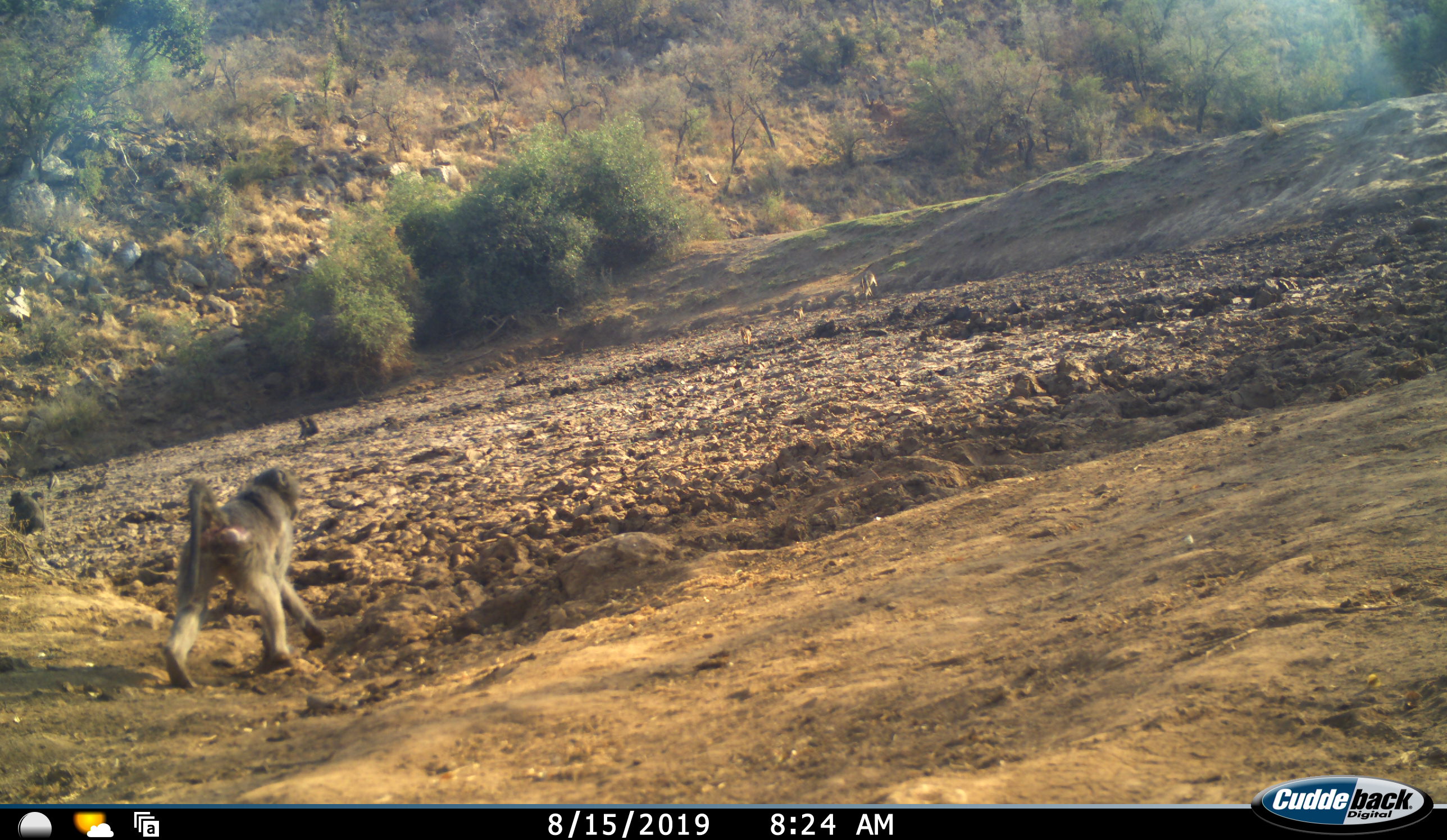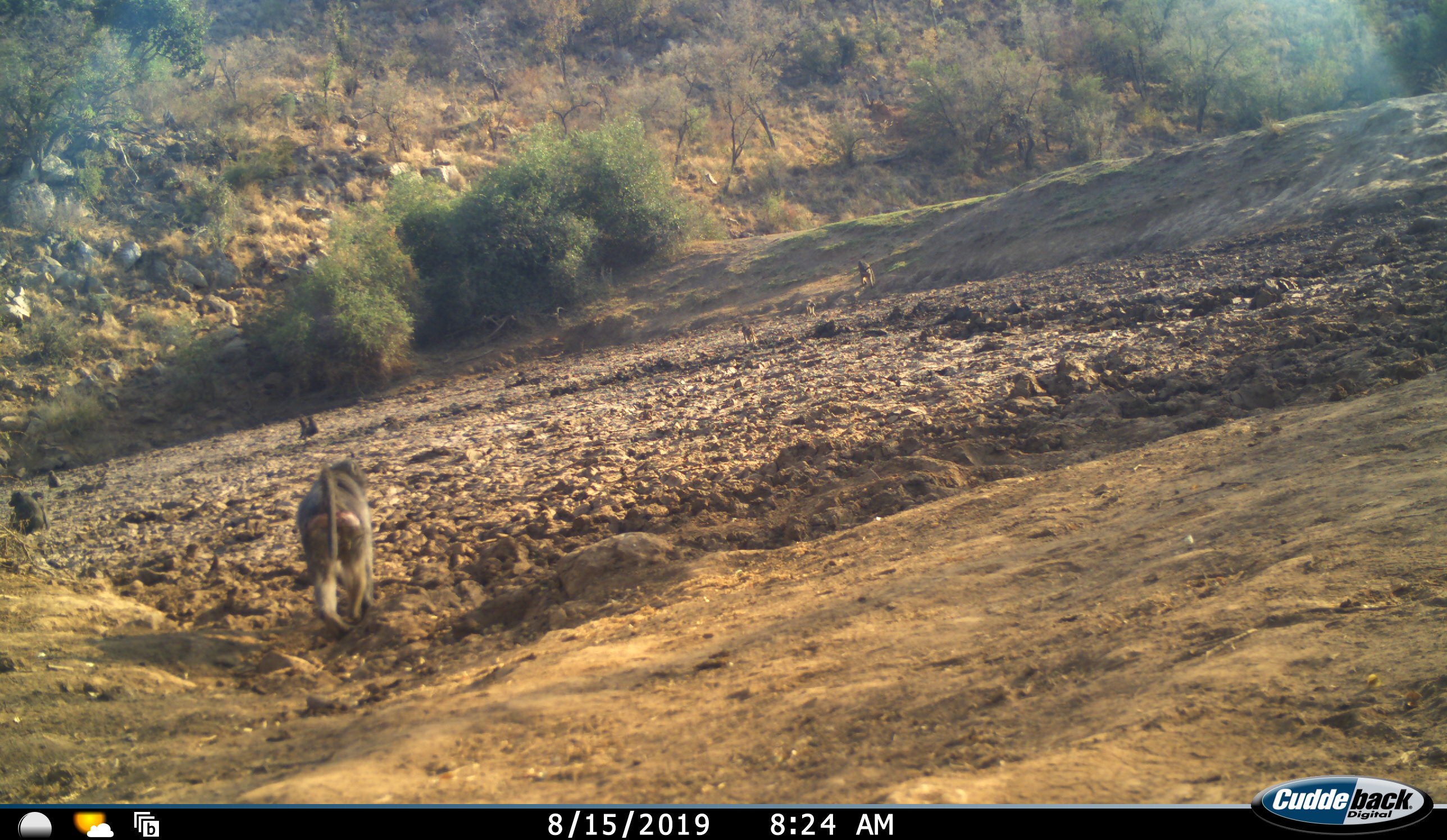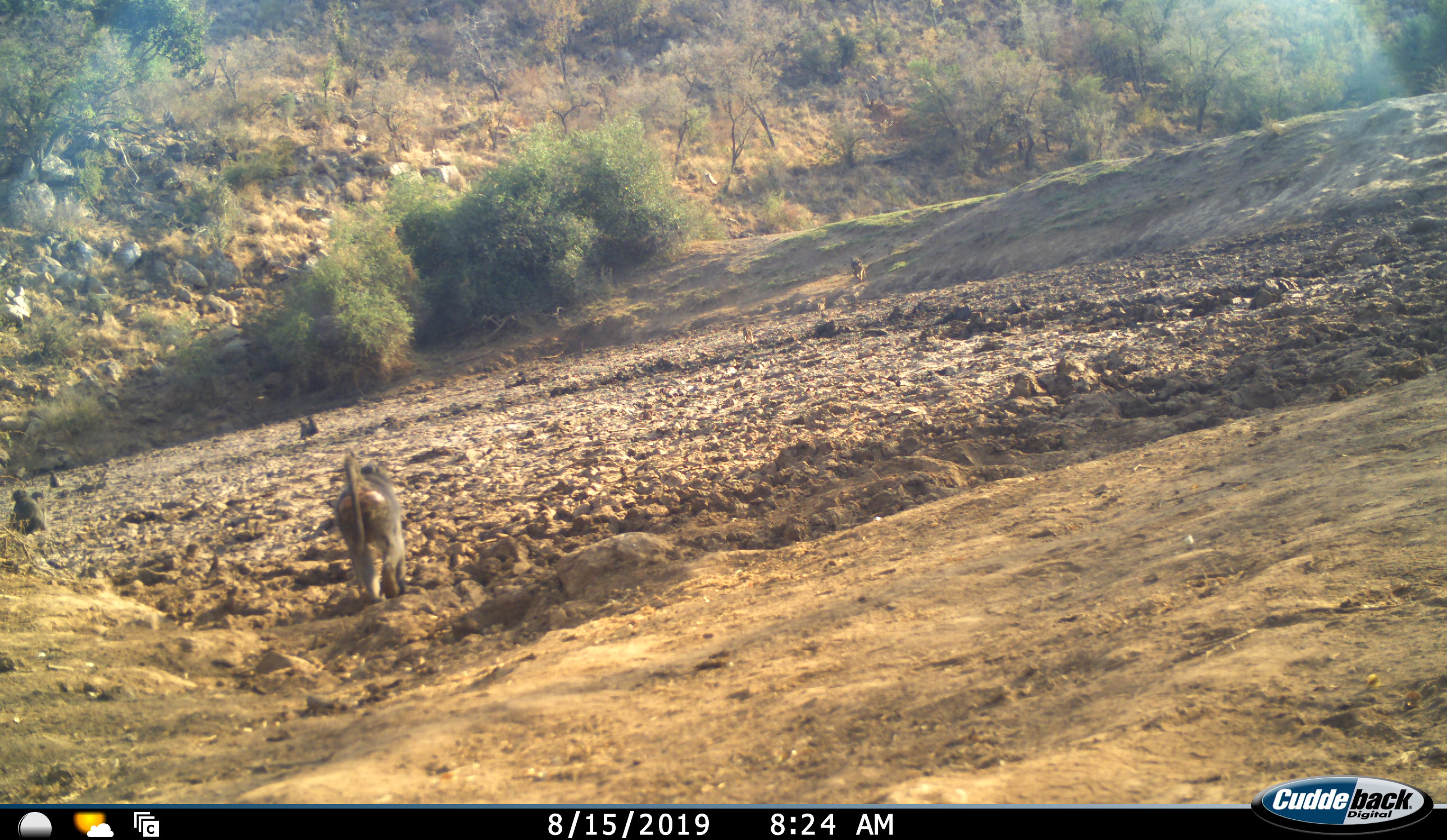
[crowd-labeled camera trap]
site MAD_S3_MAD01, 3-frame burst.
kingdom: Animalia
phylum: Chordata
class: Mammalia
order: Primates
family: Cercopithecidae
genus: Papio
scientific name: Papio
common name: baboon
Baboon (Papio), count 8. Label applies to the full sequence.